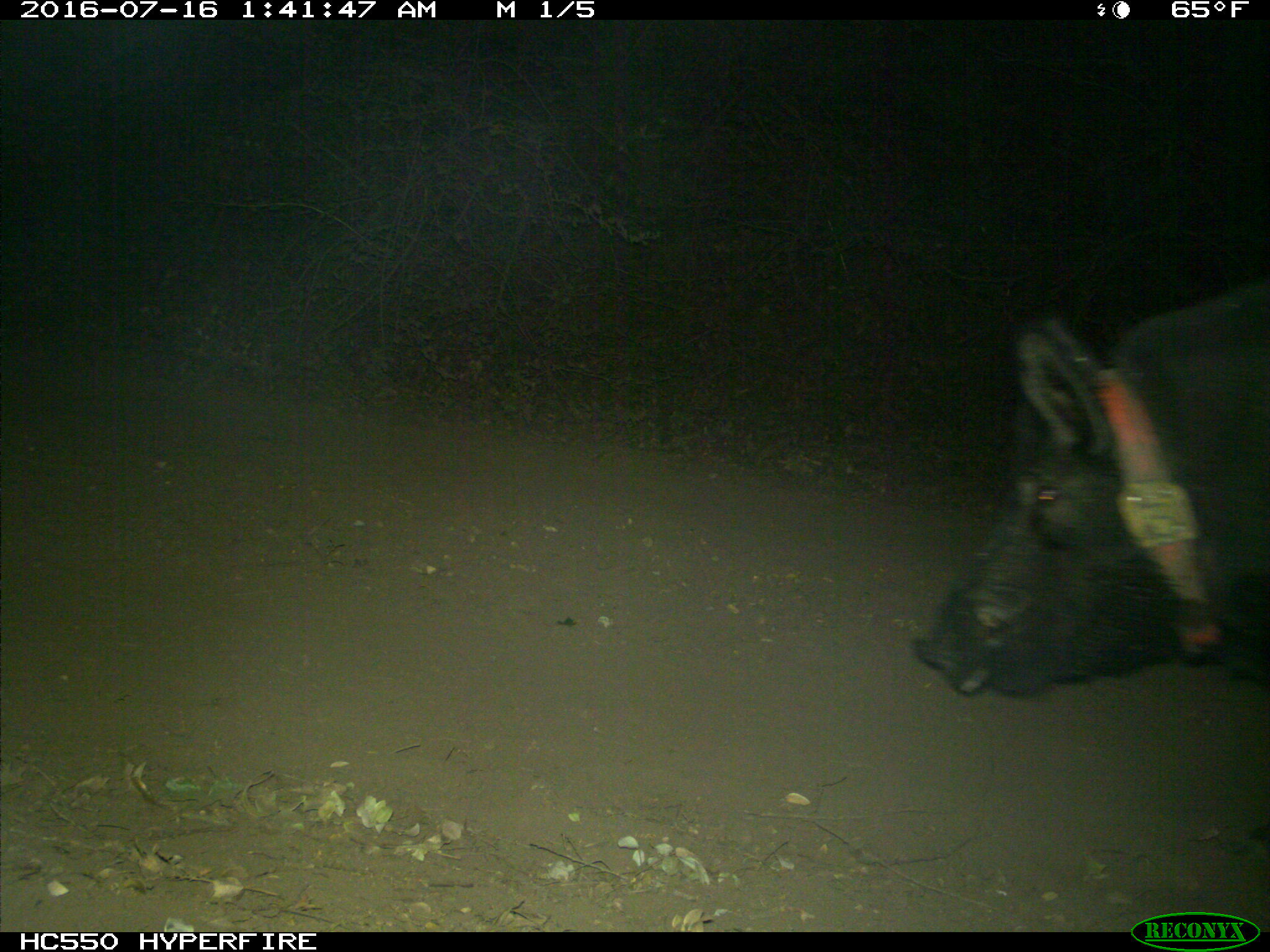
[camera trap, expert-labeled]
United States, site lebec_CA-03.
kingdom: Animalia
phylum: Chordata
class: Mammalia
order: Artiodactyla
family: Suidae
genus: Sus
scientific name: Sus scrofa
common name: wild boar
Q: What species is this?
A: Sus scrofa (wild boar).